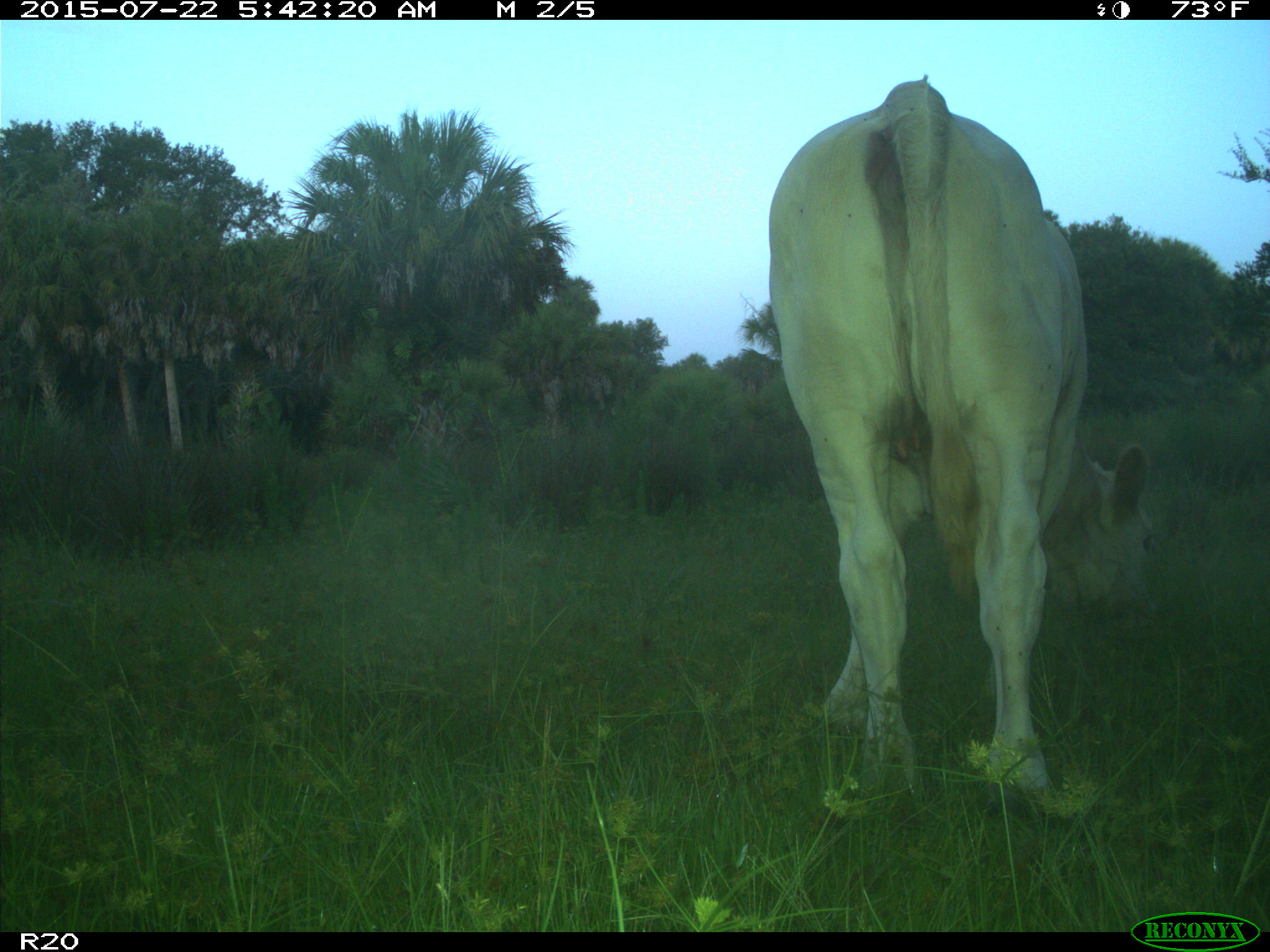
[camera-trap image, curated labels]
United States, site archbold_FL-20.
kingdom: Animalia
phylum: Chordata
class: Mammalia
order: Artiodactyla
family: Bovidae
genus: Bos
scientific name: Bos taurus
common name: domestic cow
Bos taurus (domestic cow).